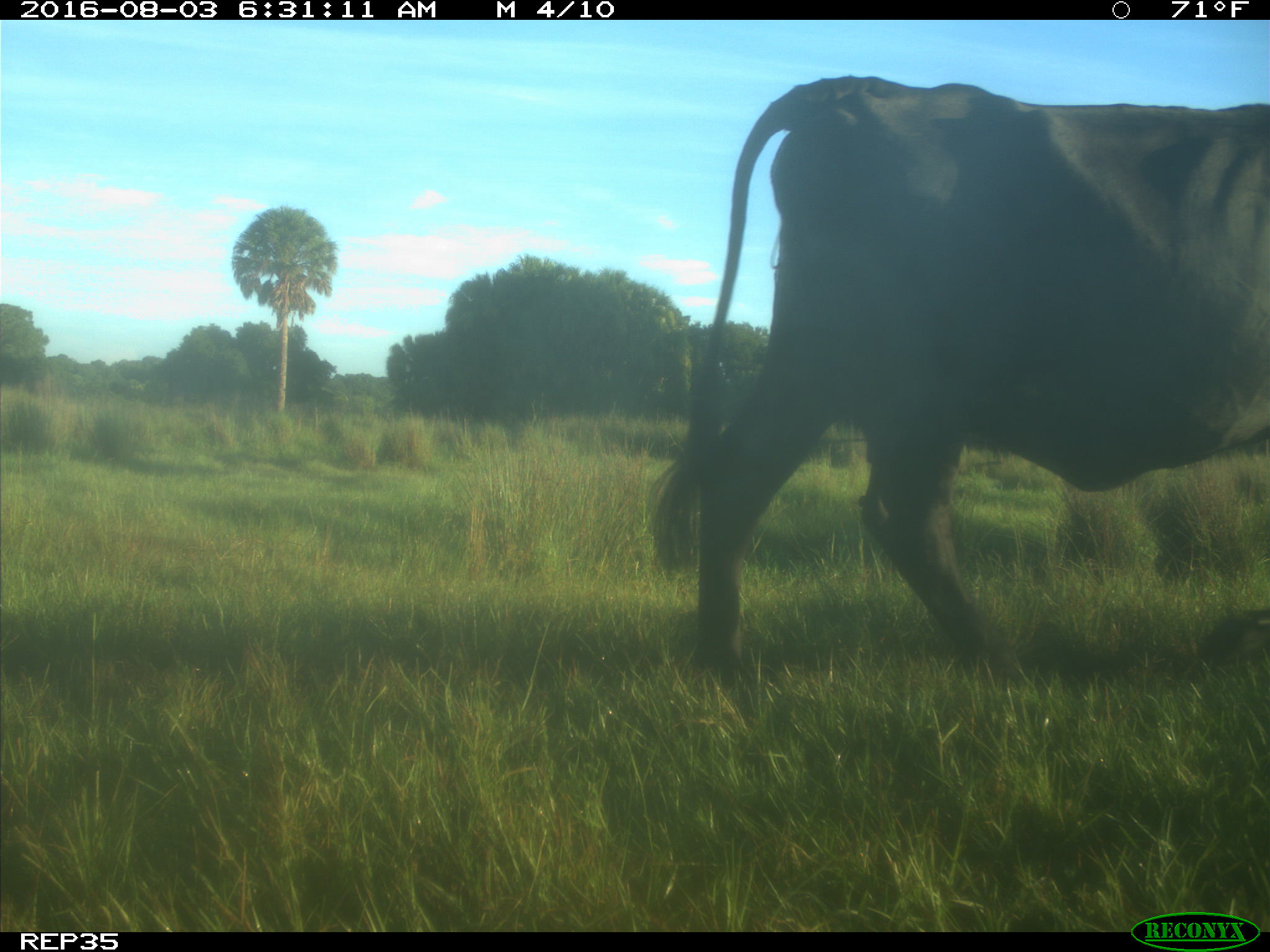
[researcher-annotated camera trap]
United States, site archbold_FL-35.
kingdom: Animalia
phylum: Chordata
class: Mammalia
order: Artiodactyla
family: Bovidae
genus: Bos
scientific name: Bos taurus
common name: domestic cow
Bos taurus (domestic cow).